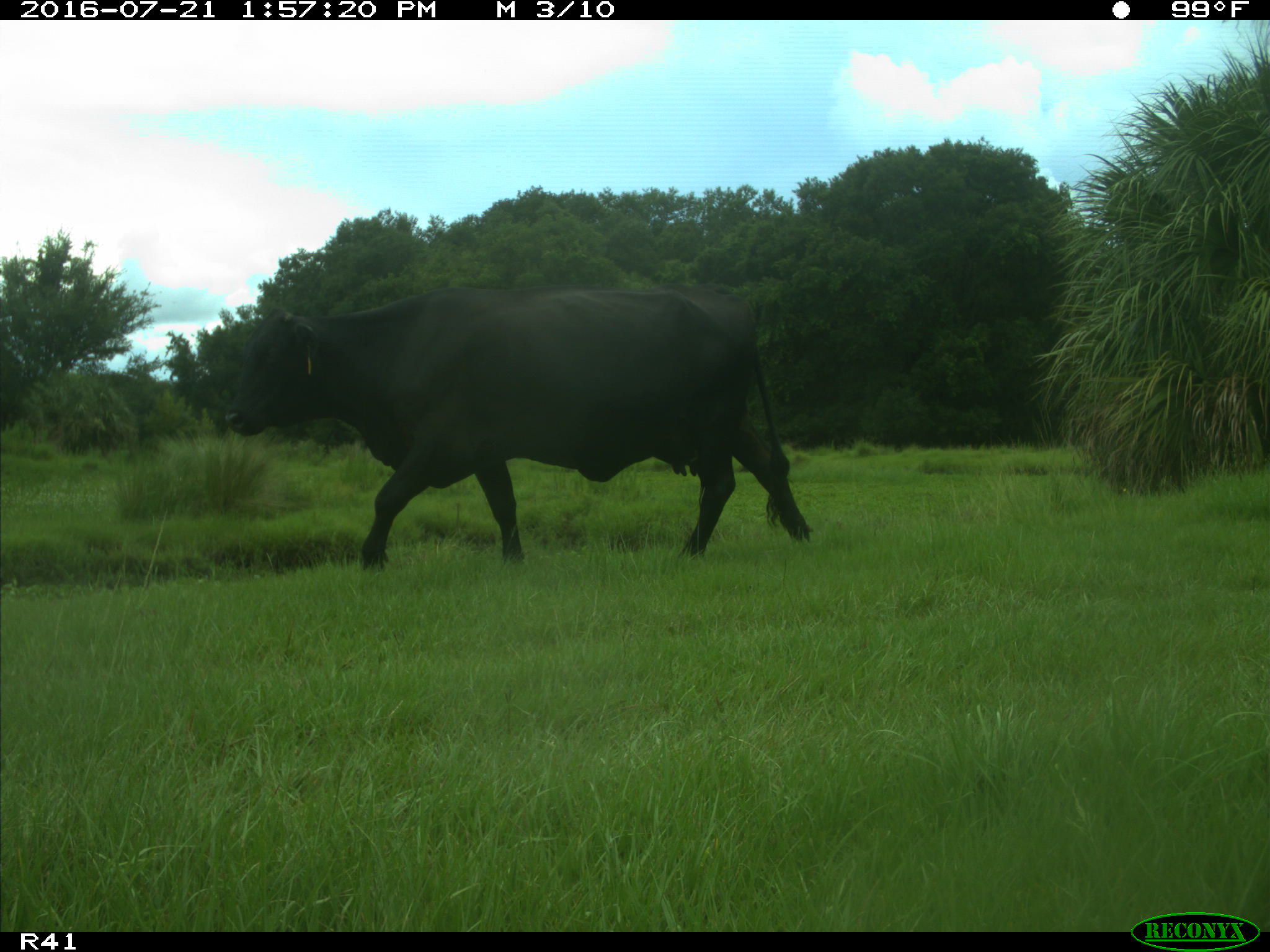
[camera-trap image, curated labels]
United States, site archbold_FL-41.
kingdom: Animalia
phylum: Chordata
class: Mammalia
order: Artiodactyla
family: Bovidae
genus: Bos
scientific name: Bos taurus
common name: domestic cow